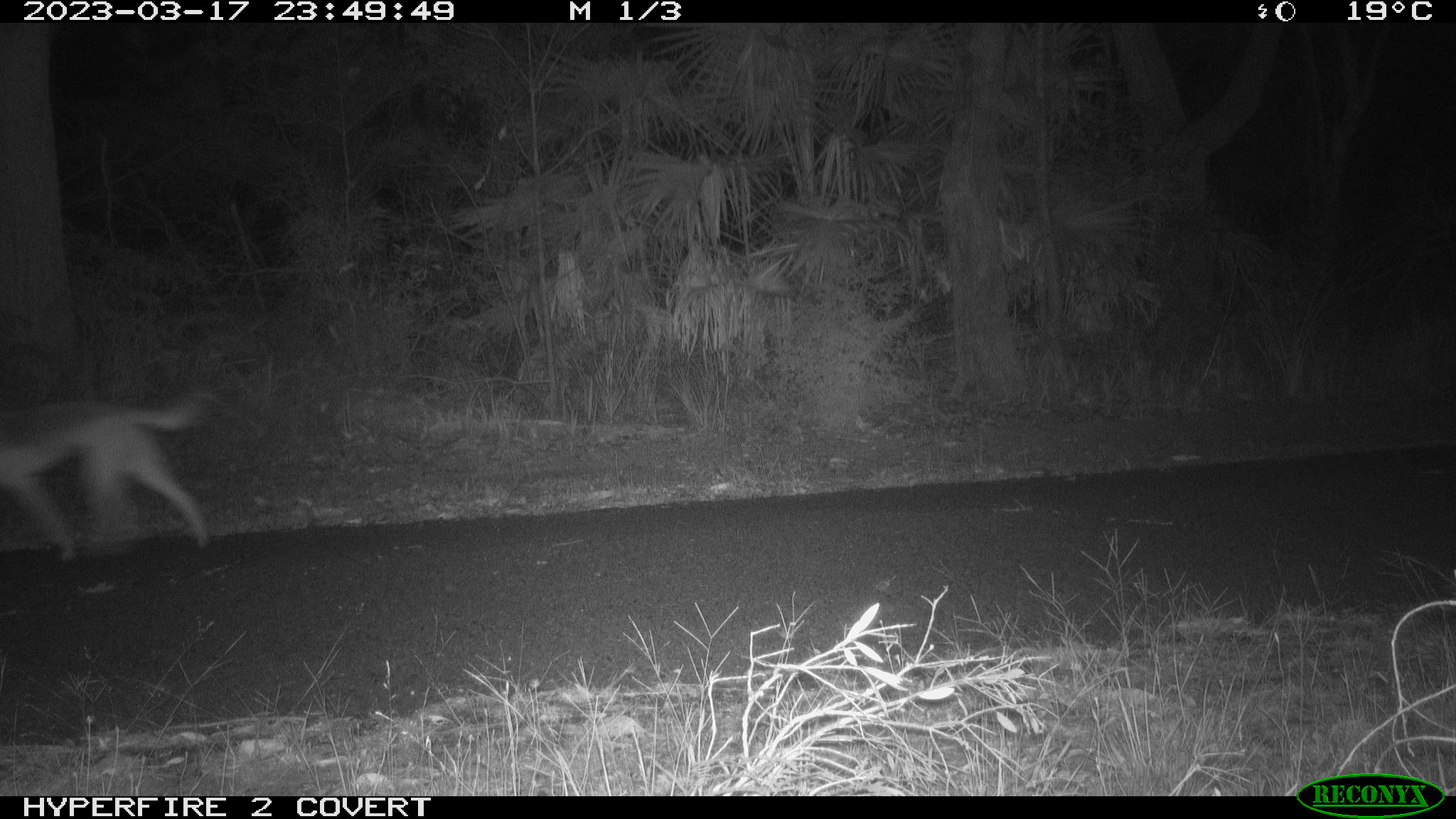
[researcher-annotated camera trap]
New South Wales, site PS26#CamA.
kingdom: Animalia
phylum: Chordata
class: Mammalia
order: Carnivora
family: Canidae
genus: Canis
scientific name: Canis familiaris dingo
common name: dingo